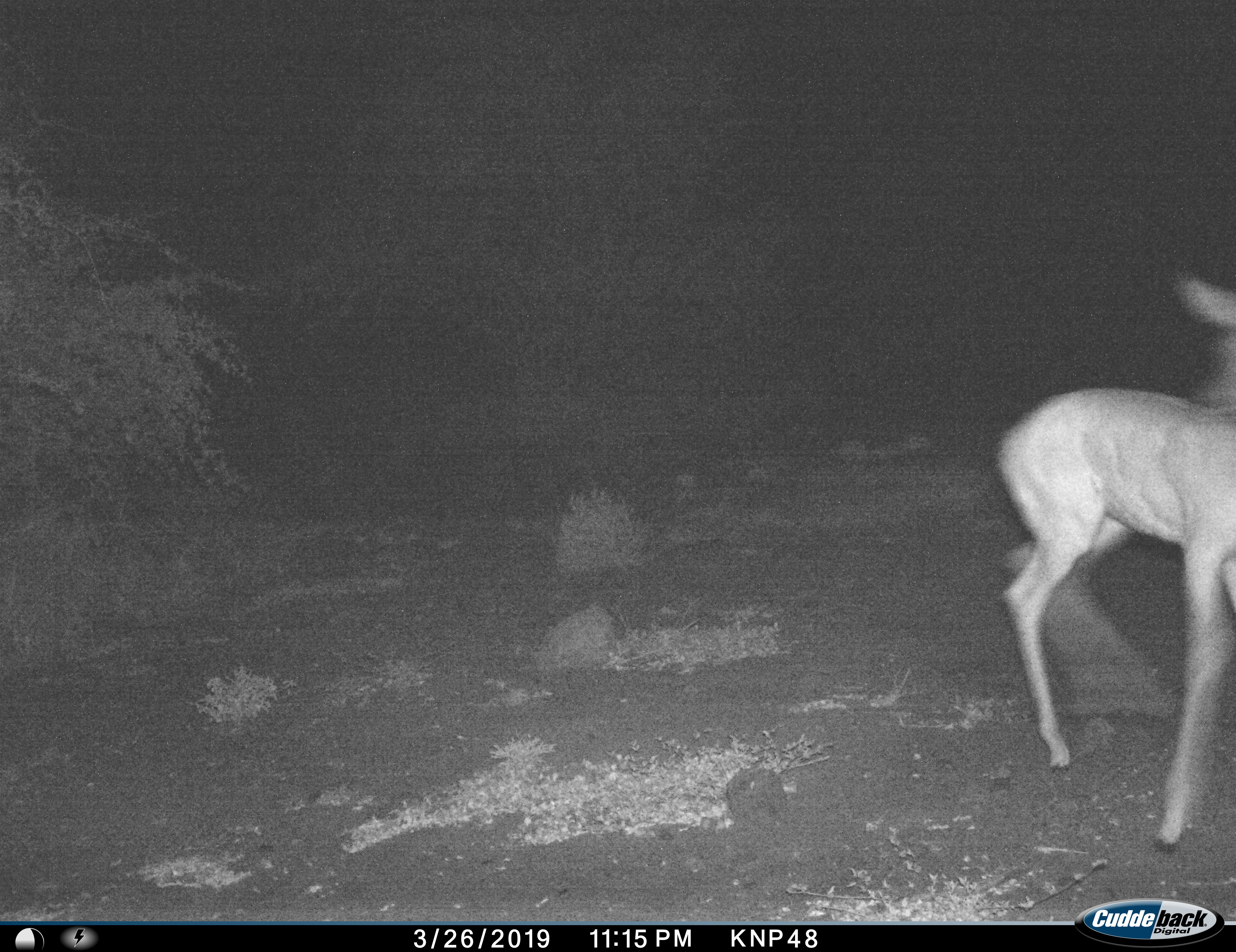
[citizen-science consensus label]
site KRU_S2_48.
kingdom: Animalia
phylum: Chordata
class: Mammalia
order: Artiodactyla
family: Bovidae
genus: Aepyceros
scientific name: Aepyceros melampus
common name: impala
Impala (Aepyceros melampus), count 1. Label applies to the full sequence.